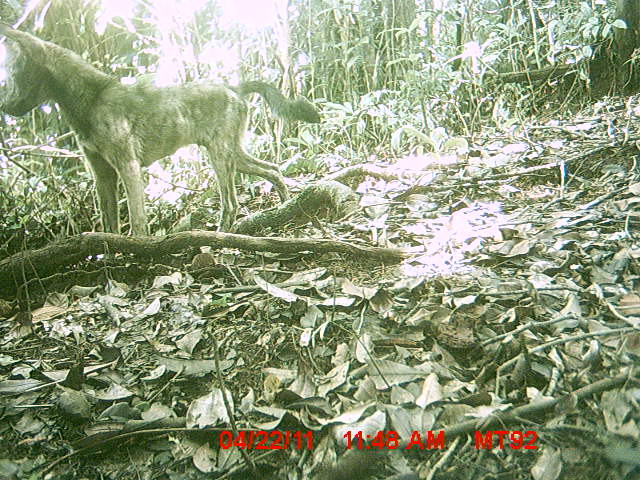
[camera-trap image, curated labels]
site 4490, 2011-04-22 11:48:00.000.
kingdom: Animalia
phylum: Chordata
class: Mammalia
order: Carnivora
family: Canidae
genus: Canis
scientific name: Canis familiaris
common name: domestic dog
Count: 1.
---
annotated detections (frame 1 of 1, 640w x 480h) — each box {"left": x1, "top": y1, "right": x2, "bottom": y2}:
canis familiaris: {"left": 0, "top": 23, "right": 320, "bottom": 239}